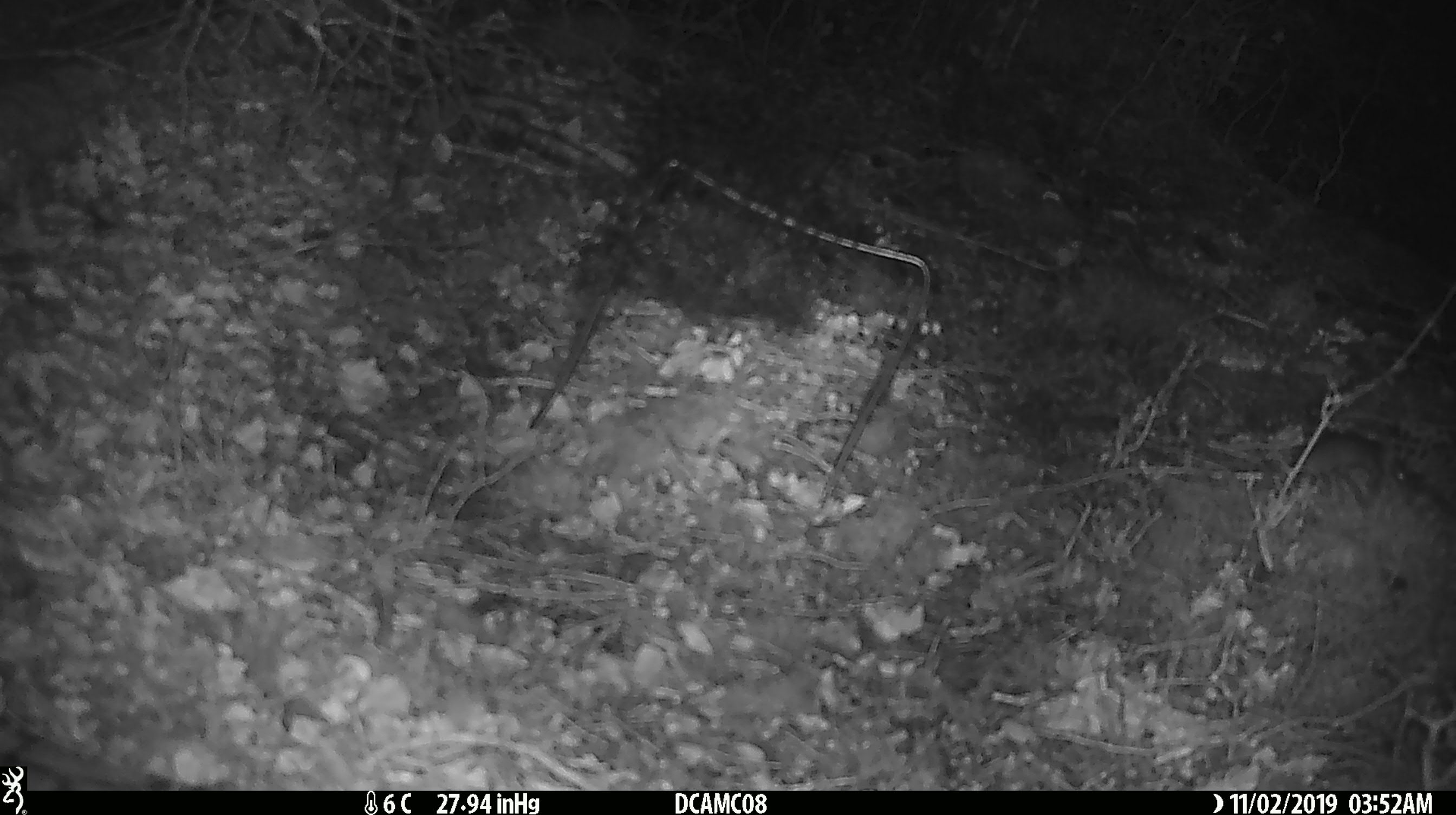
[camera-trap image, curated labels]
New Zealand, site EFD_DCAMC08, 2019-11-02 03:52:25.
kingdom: Animalia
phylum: Chordata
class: Mammalia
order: Rodentia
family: Muridae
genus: Mus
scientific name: Mus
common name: mouse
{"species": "mouse (Mus)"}